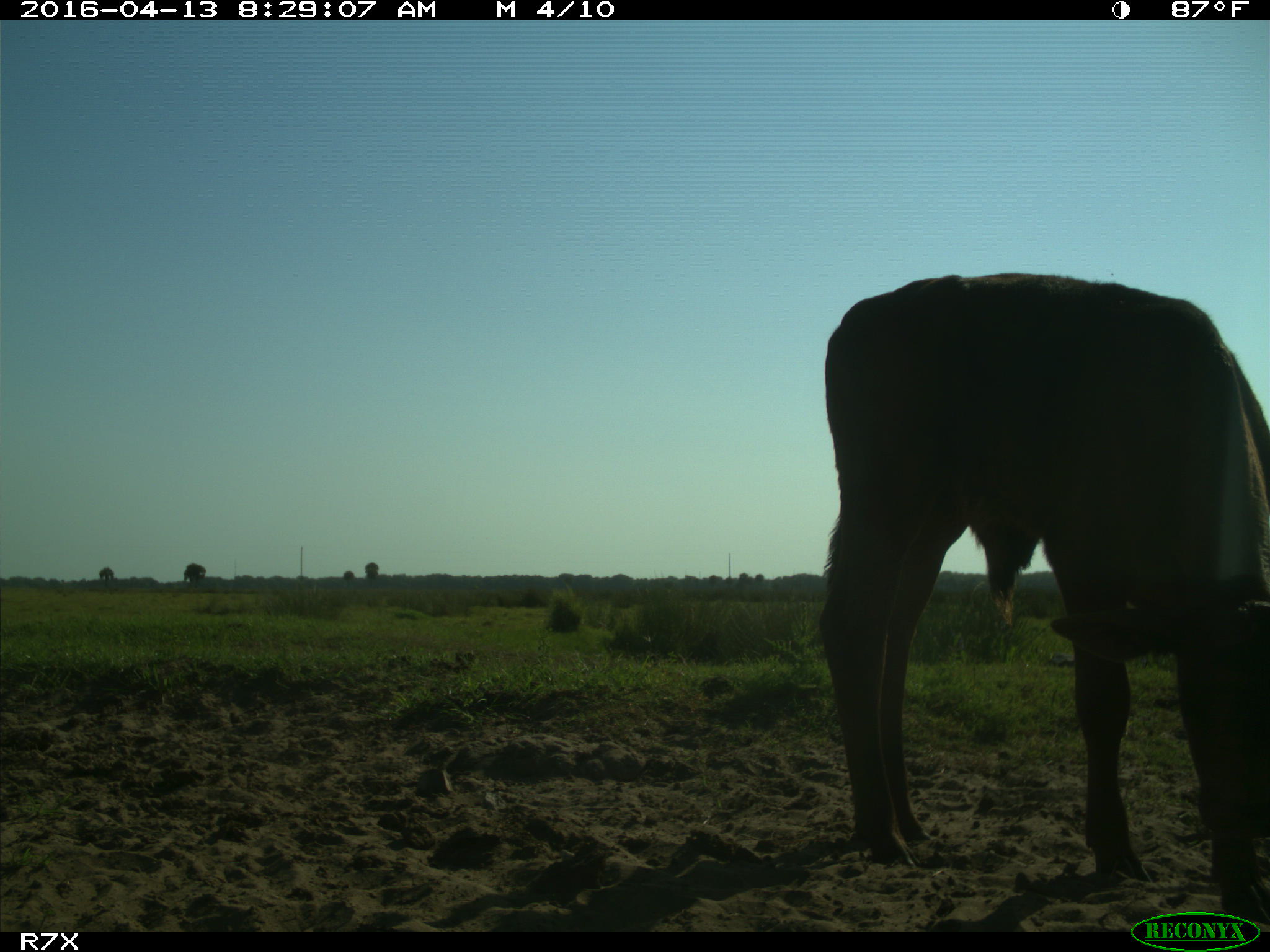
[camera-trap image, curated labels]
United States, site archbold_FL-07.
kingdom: Animalia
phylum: Chordata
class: Mammalia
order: Artiodactyla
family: Bovidae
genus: Bos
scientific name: Bos taurus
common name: domestic cow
Bos taurus (domestic cow).